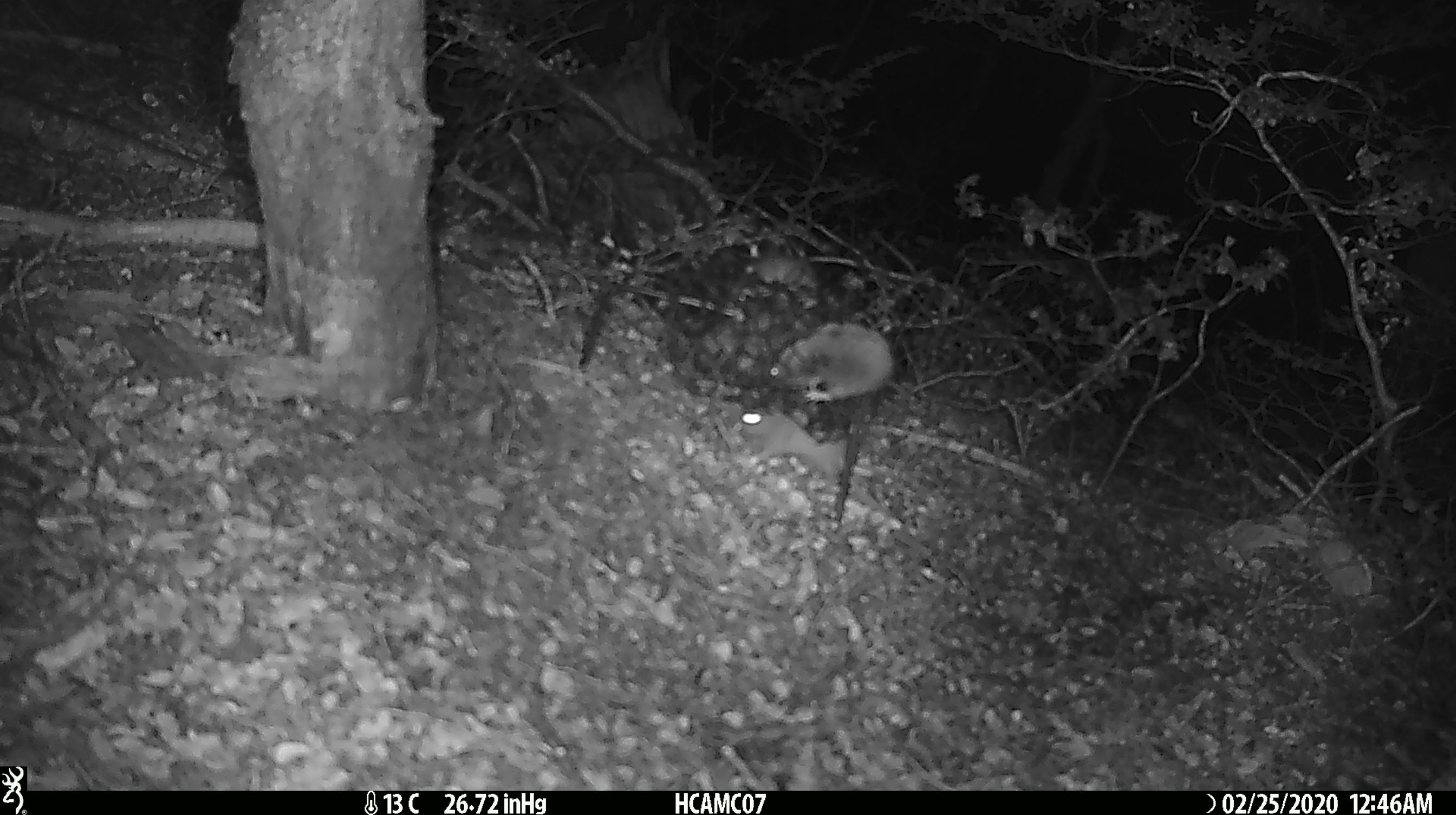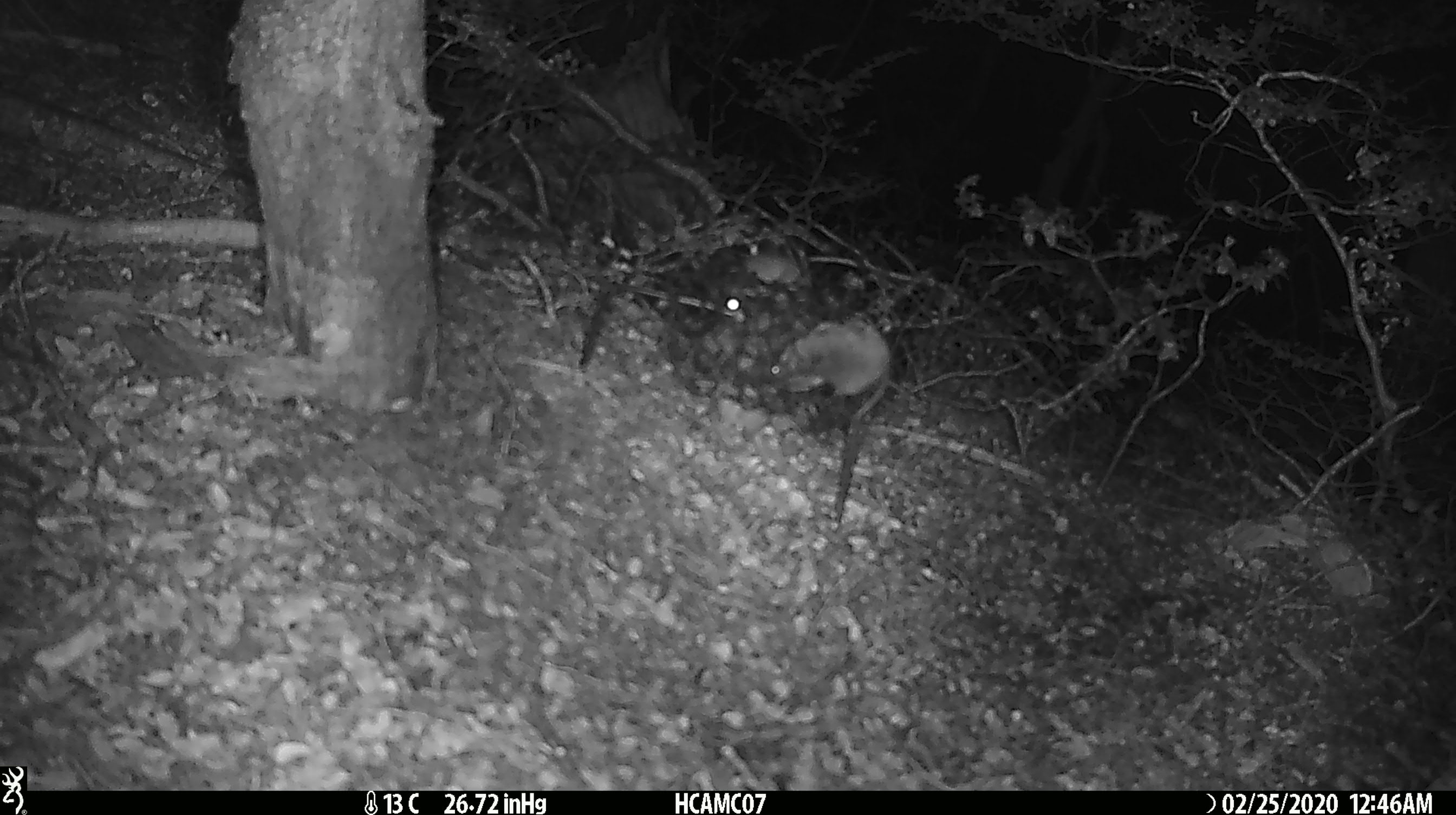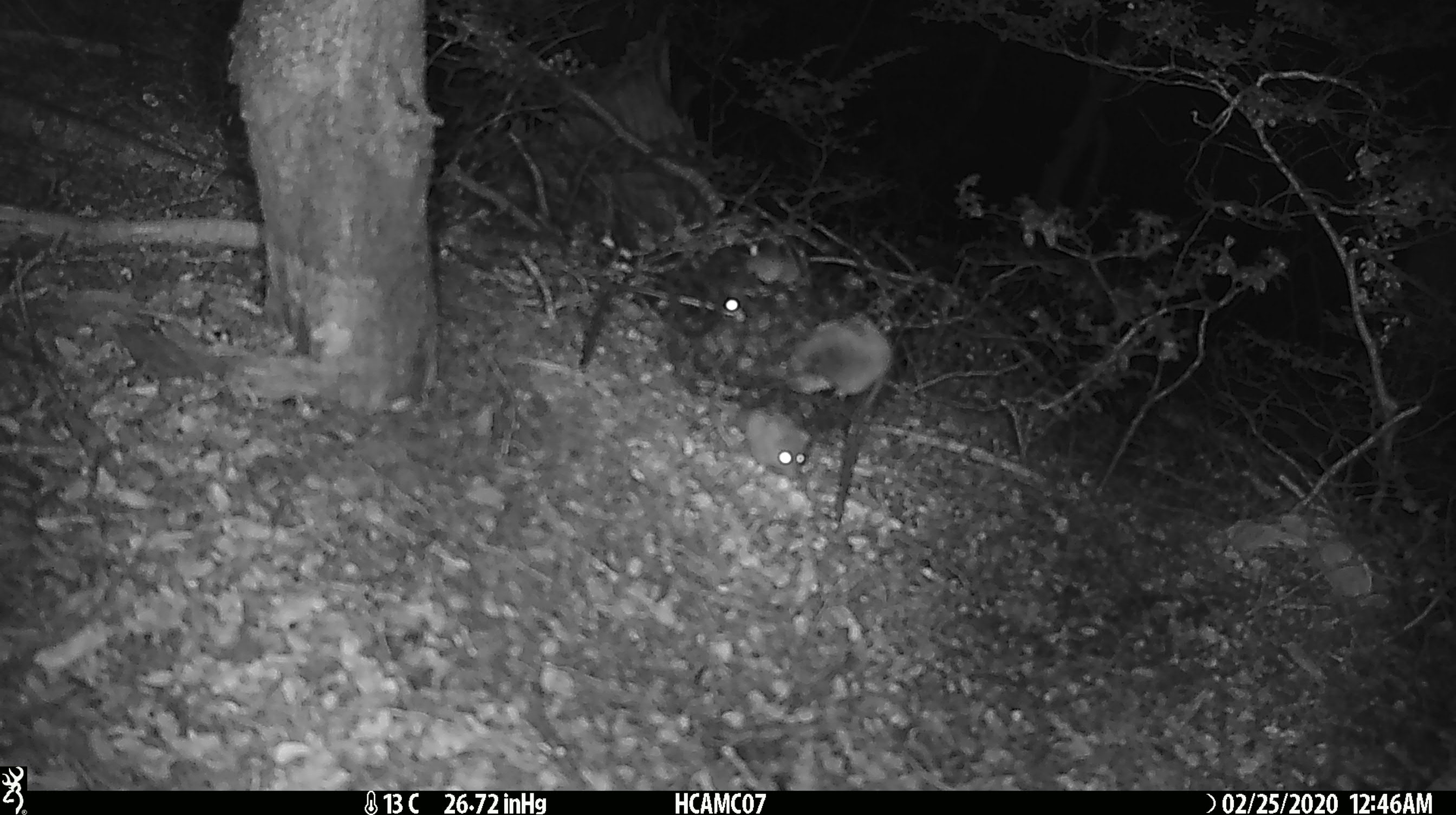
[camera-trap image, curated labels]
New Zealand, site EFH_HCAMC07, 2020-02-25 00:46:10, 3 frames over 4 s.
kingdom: Animalia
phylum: Chordata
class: Mammalia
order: Rodentia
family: Muridae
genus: Mus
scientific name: Mus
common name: mouse